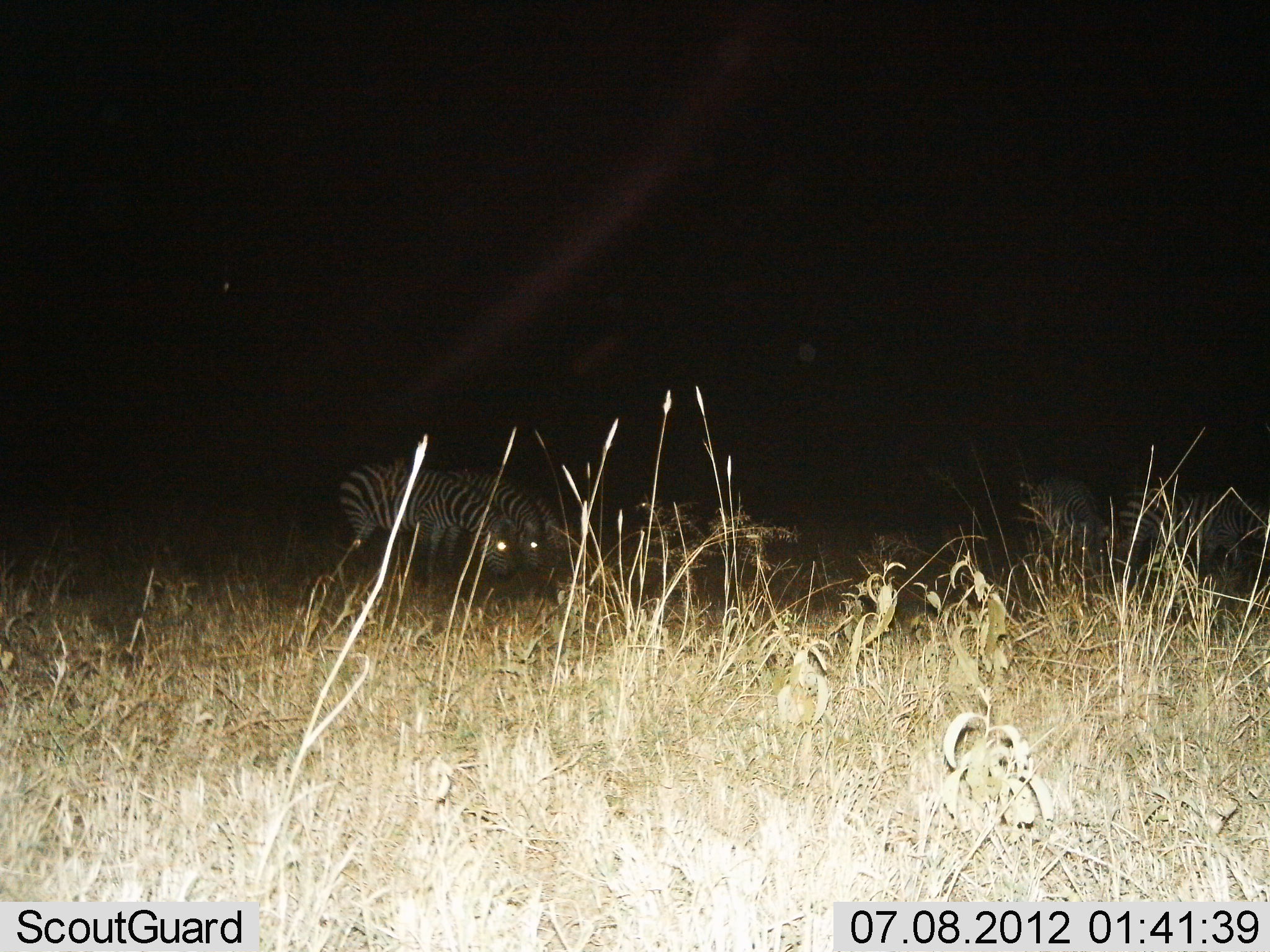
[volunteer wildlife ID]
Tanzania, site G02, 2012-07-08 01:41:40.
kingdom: Animalia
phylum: Chordata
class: Mammalia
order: Perissodactyla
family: Equidae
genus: Equus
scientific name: Equus quagga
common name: plains zebra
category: zebra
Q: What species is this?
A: Zebra (plains zebra) (Equus quagga).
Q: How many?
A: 6.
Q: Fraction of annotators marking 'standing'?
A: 10%.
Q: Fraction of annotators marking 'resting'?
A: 20%.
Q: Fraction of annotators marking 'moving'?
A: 20%.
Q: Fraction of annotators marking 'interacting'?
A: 0%.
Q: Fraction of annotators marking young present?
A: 0%.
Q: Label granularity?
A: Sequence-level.